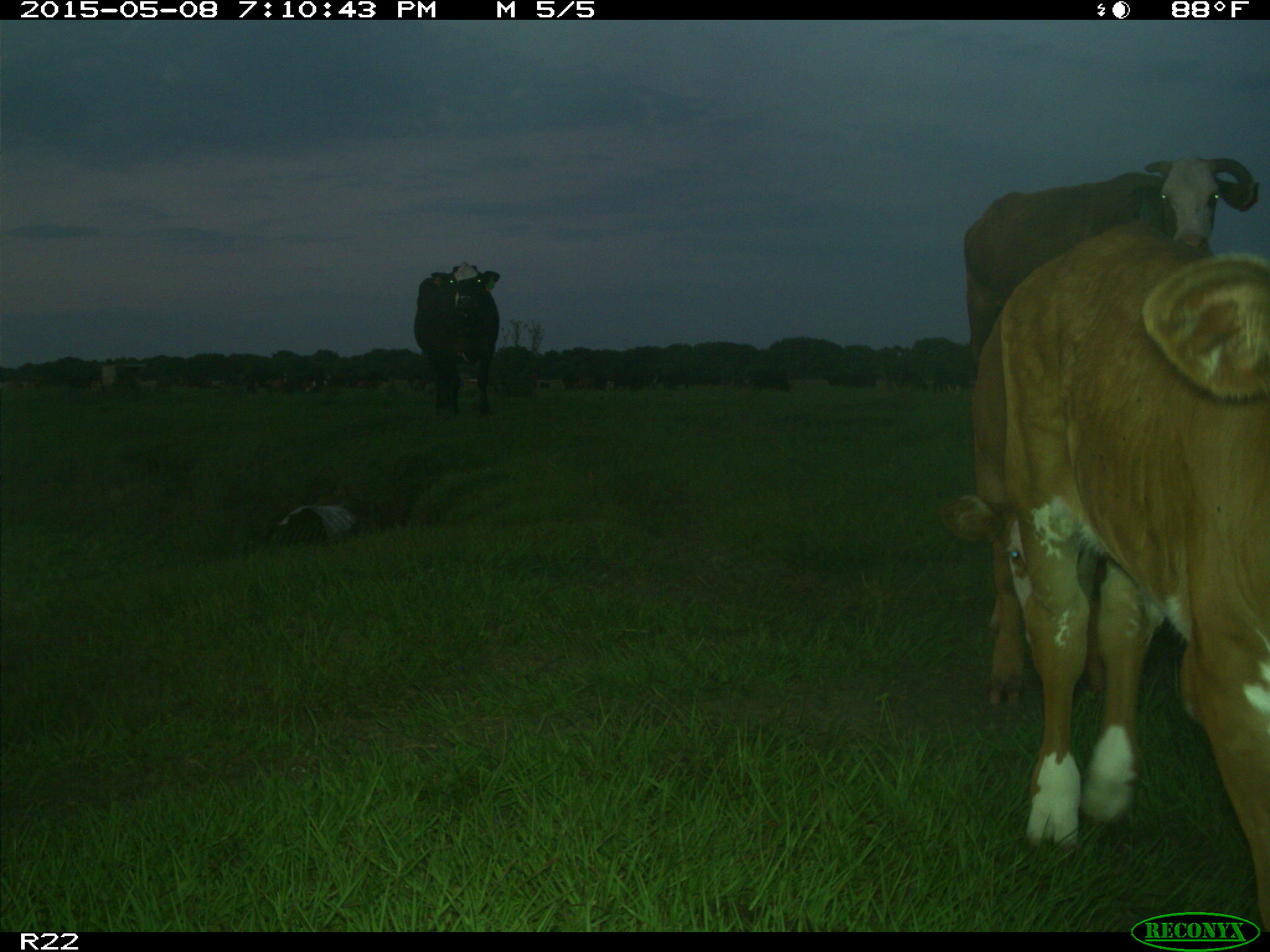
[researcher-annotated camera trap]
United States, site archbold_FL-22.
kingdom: Animalia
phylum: Chordata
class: Mammalia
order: Artiodactyla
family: Bovidae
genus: Bos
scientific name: Bos taurus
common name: domestic cow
Bos taurus (domestic cow).